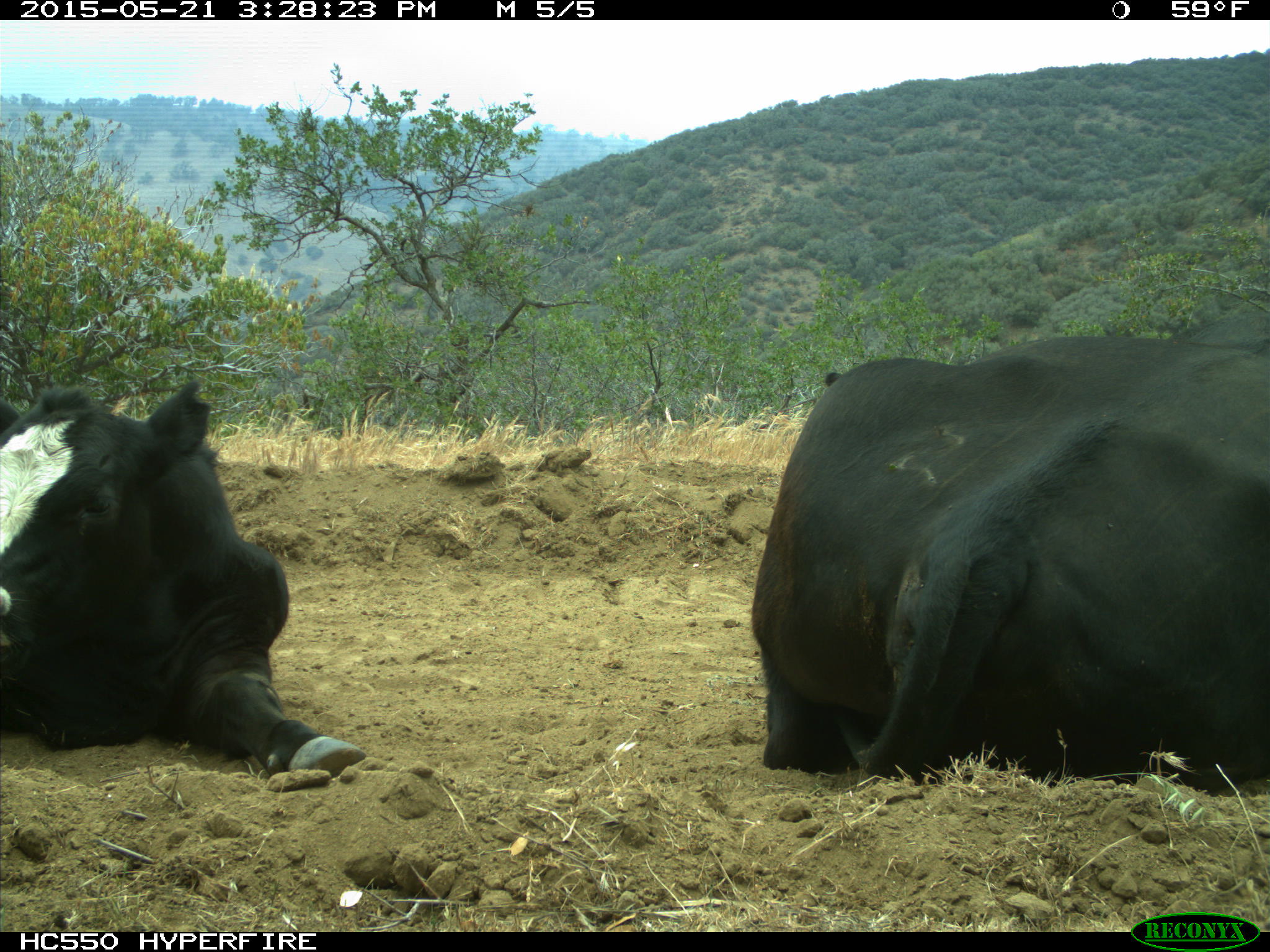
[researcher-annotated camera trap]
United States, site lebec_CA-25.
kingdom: Animalia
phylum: Chordata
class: Mammalia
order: Artiodactyla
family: Bovidae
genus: Bos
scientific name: Bos taurus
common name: domestic cow